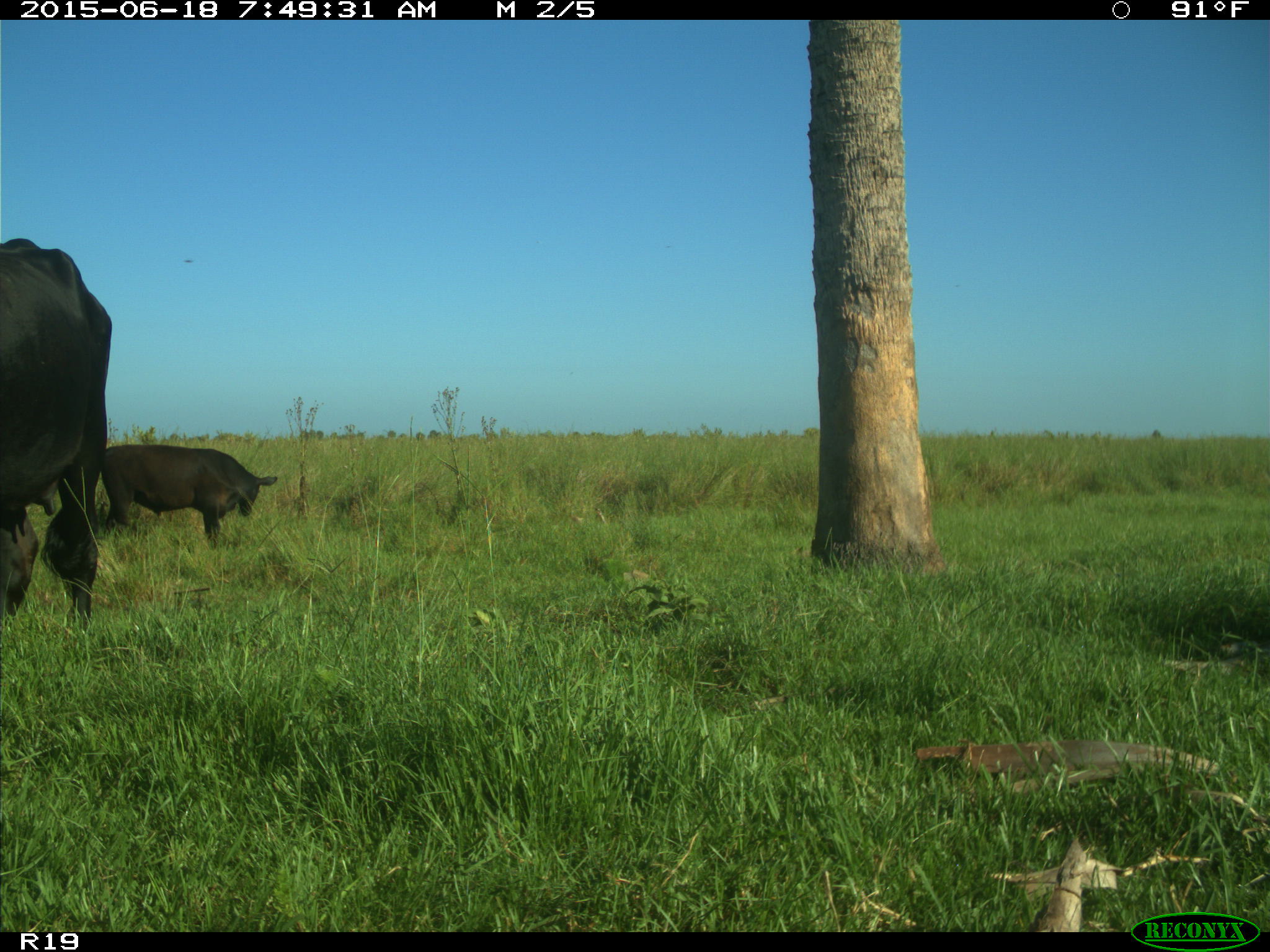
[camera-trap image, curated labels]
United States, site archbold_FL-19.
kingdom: Animalia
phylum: Chordata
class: Mammalia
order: Artiodactyla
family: Bovidae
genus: Bos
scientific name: Bos taurus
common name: domestic cow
Bos taurus (domestic cow).